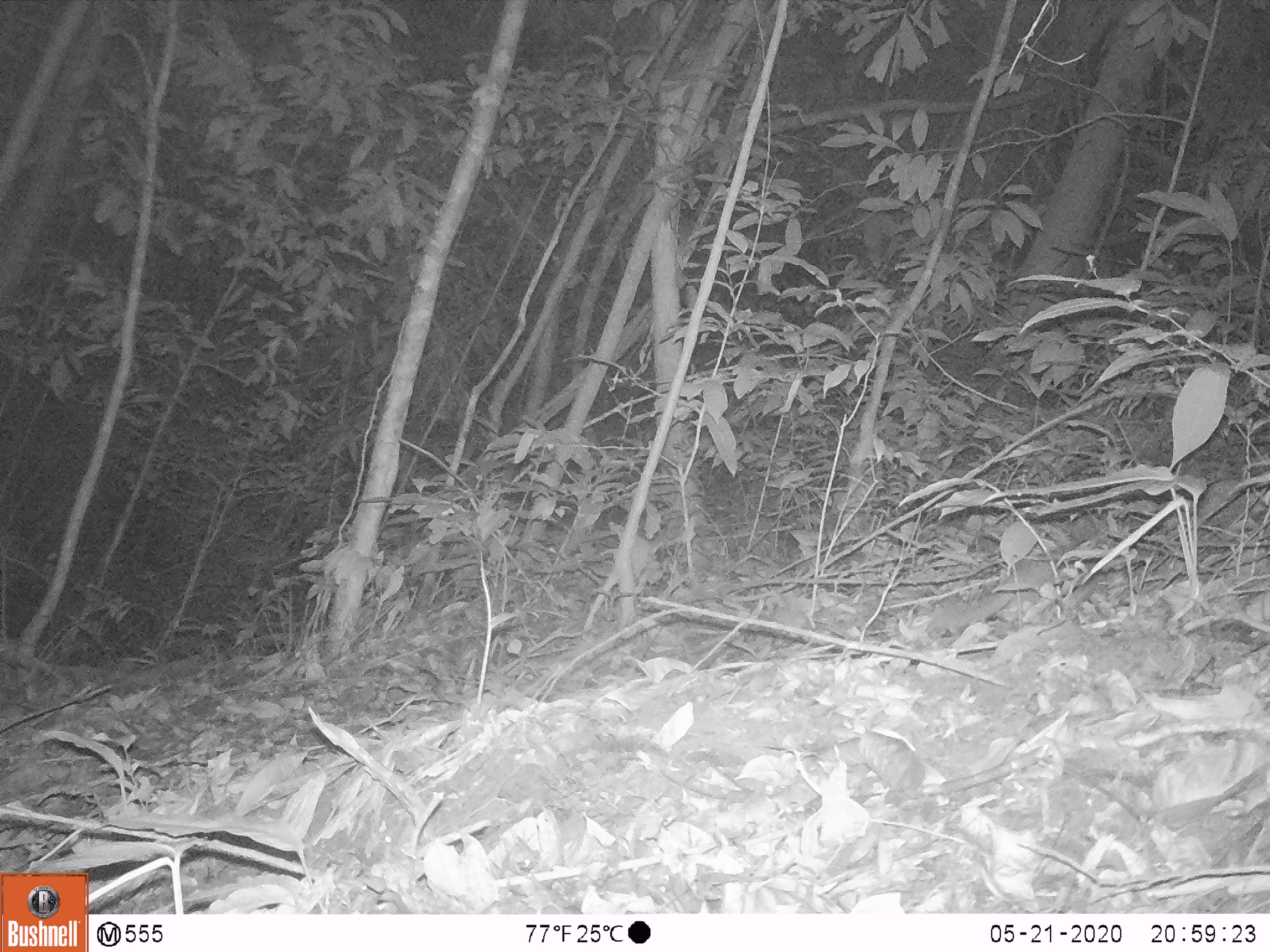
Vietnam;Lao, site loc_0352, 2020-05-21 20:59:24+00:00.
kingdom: Animalia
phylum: Chordata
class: Mammalia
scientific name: Mammalia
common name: mammal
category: unidentified small mammal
Unidentified small mammal (mammal) (Mammalia). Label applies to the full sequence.